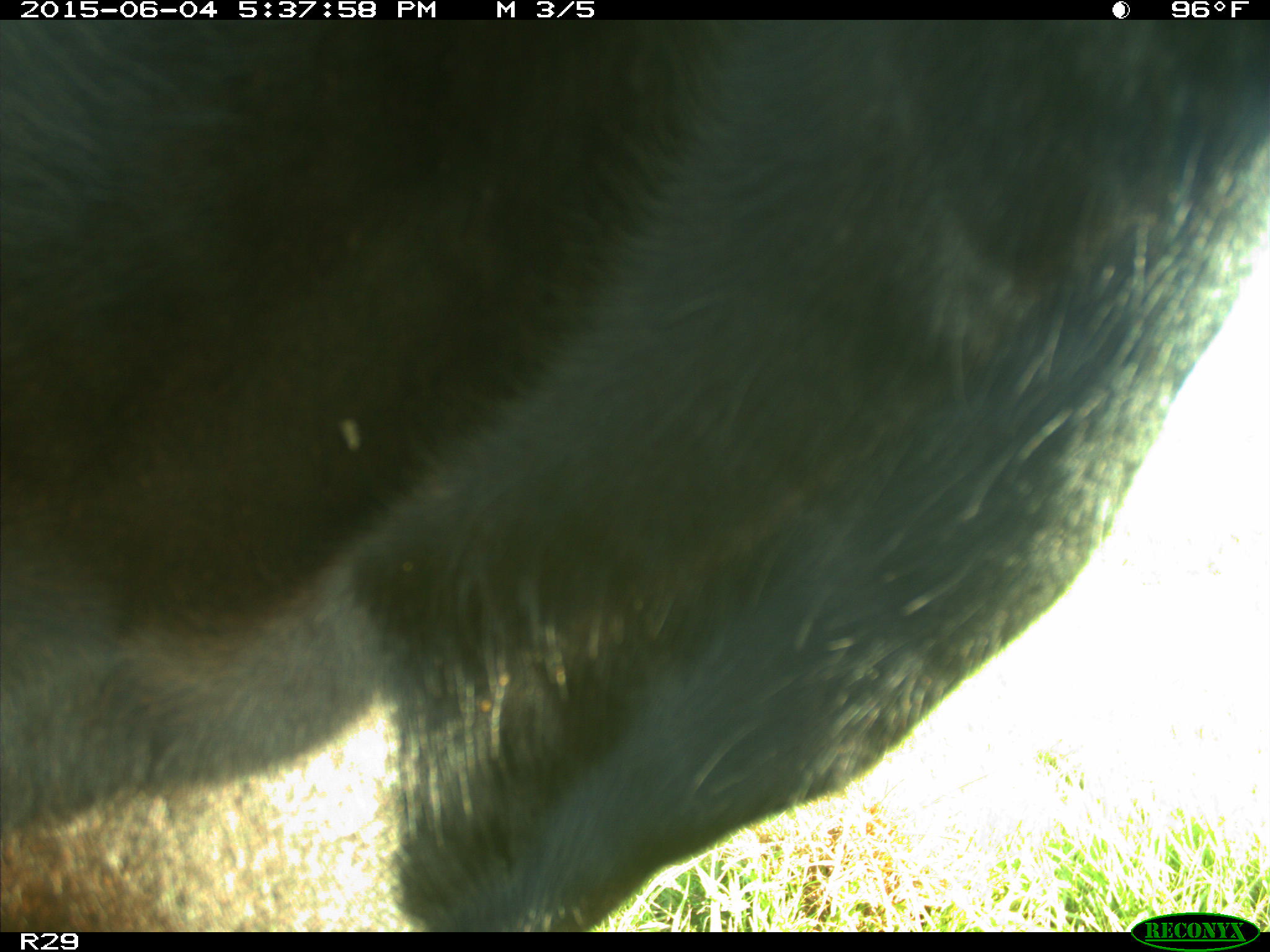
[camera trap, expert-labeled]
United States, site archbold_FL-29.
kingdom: Animalia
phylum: Chordata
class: Mammalia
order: Artiodactyla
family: Bovidae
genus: Bos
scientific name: Bos taurus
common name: domestic cow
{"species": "Bos taurus (domestic cow)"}